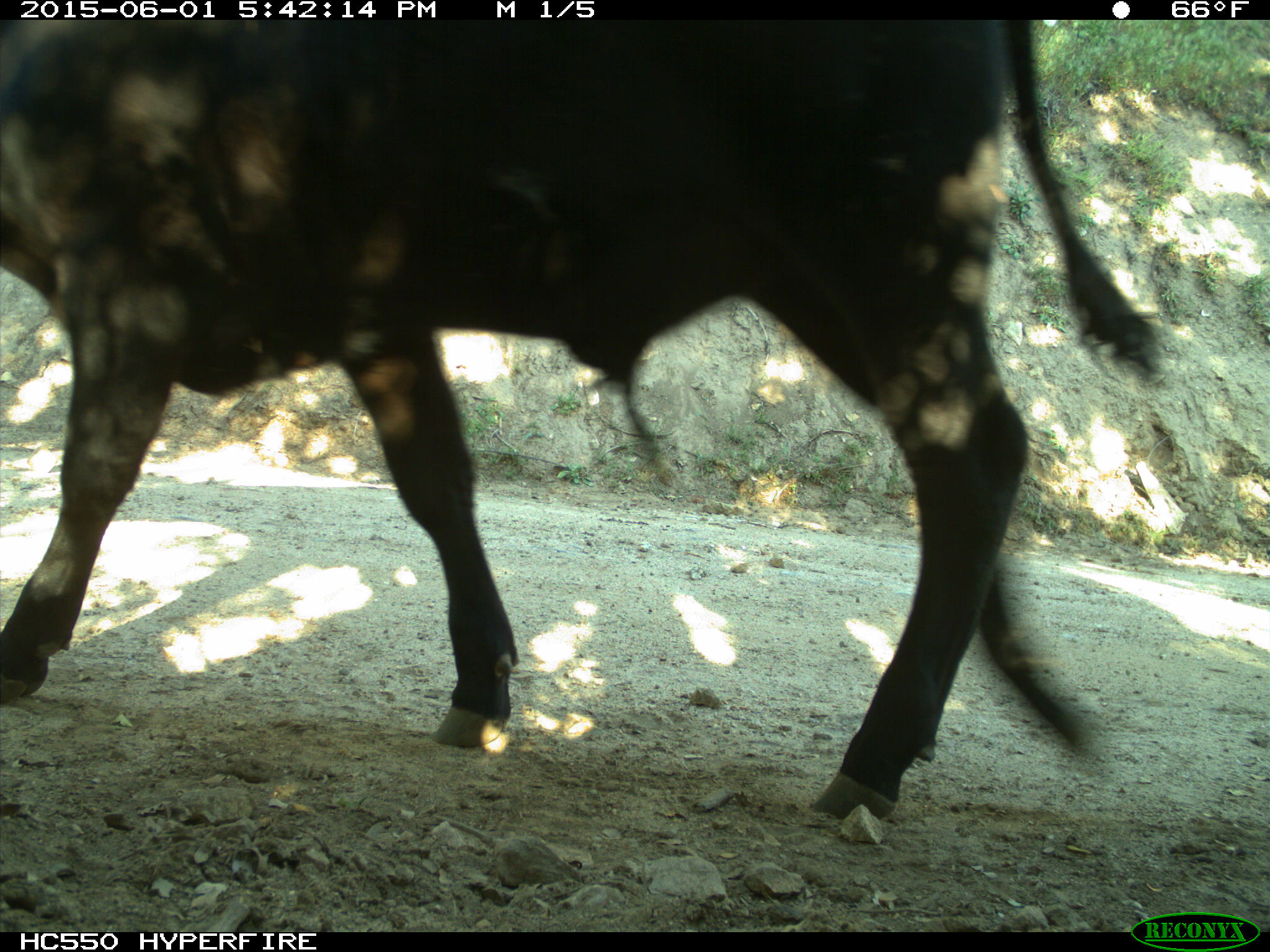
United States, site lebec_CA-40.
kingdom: Animalia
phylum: Chordata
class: Mammalia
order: Artiodactyla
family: Bovidae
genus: Bos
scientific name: Bos taurus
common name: domestic cow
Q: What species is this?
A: Bos taurus (domestic cow).